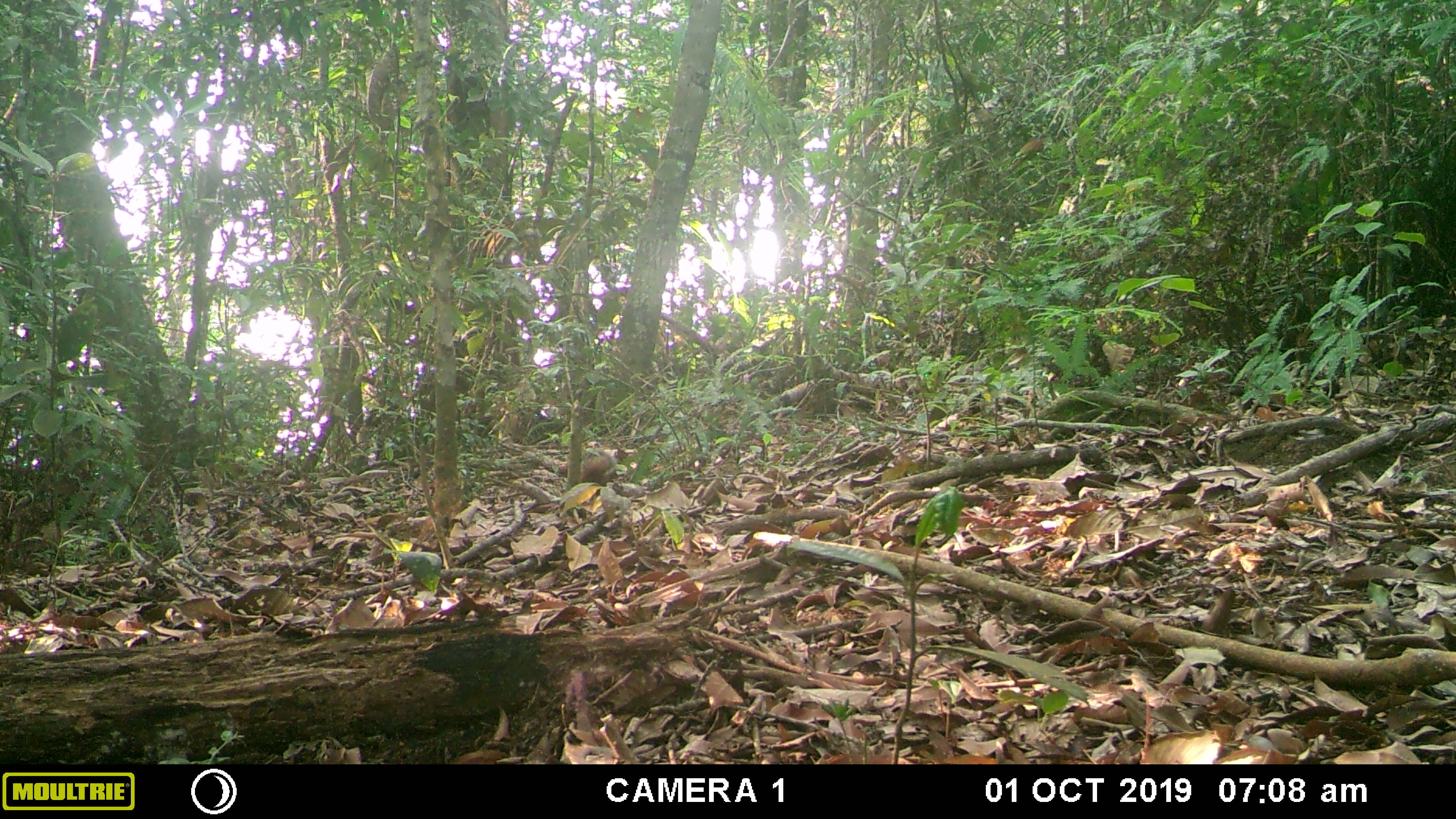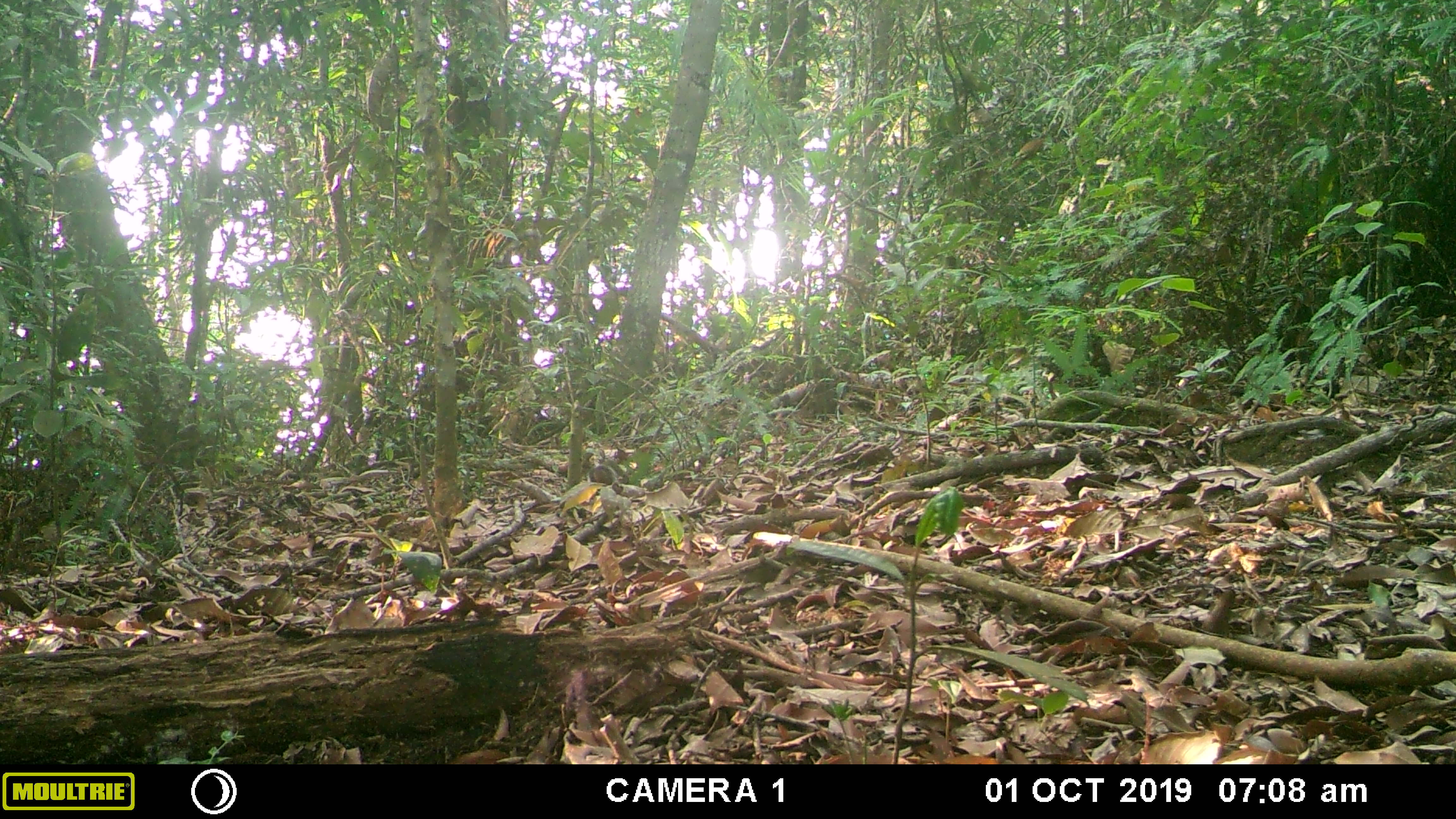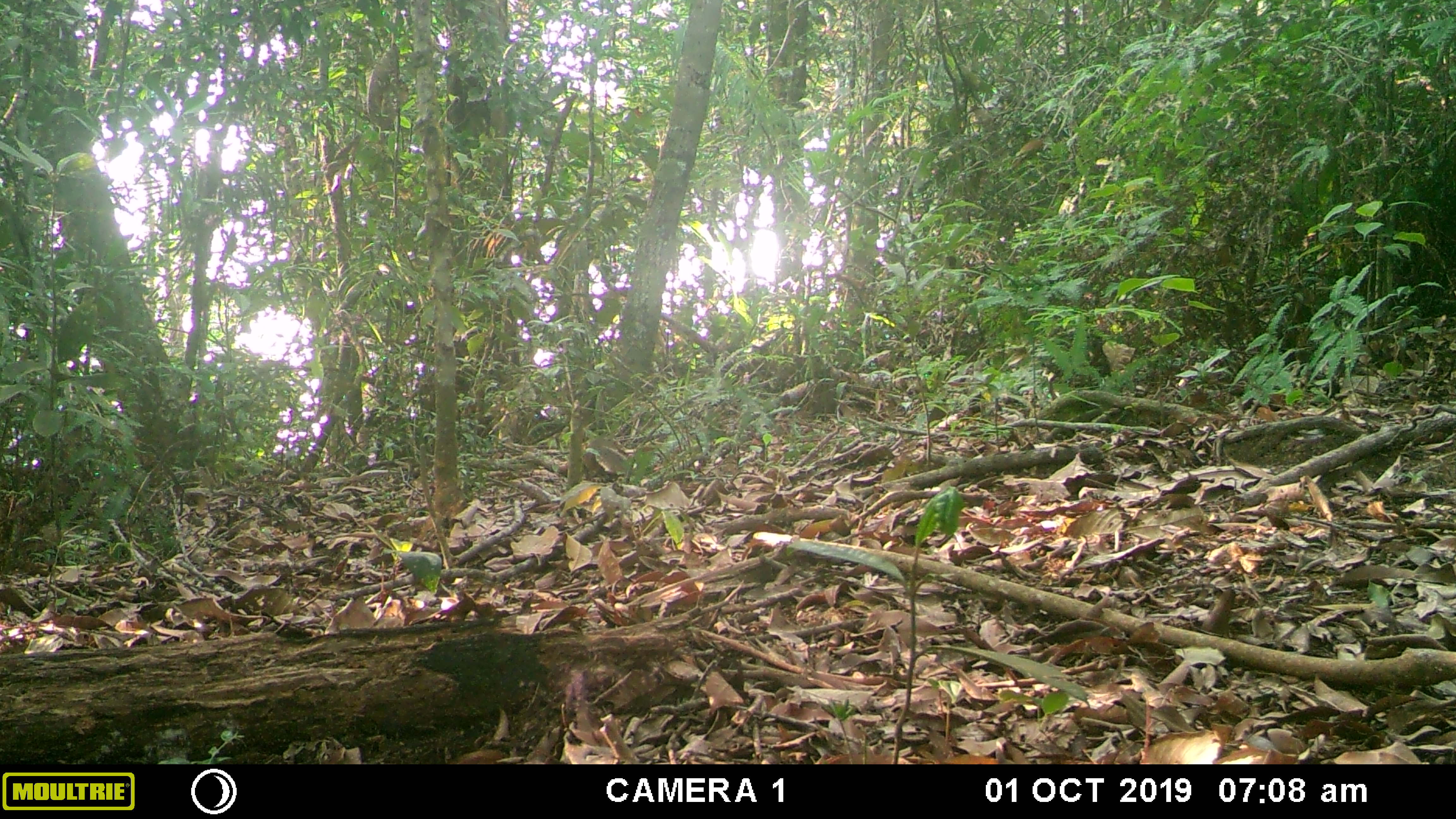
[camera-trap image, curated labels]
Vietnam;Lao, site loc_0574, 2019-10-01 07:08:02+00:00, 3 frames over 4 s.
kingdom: Animalia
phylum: Chordata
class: Mammalia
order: Rodentia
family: Sciuridae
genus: Dremomys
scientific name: Dremomys rufigenis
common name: red-cheeked squirrel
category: red cheeked squirrel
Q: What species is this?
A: Red cheeked squirrel (red-cheeked squirrel) (Dremomys rufigenis).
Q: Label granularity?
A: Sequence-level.